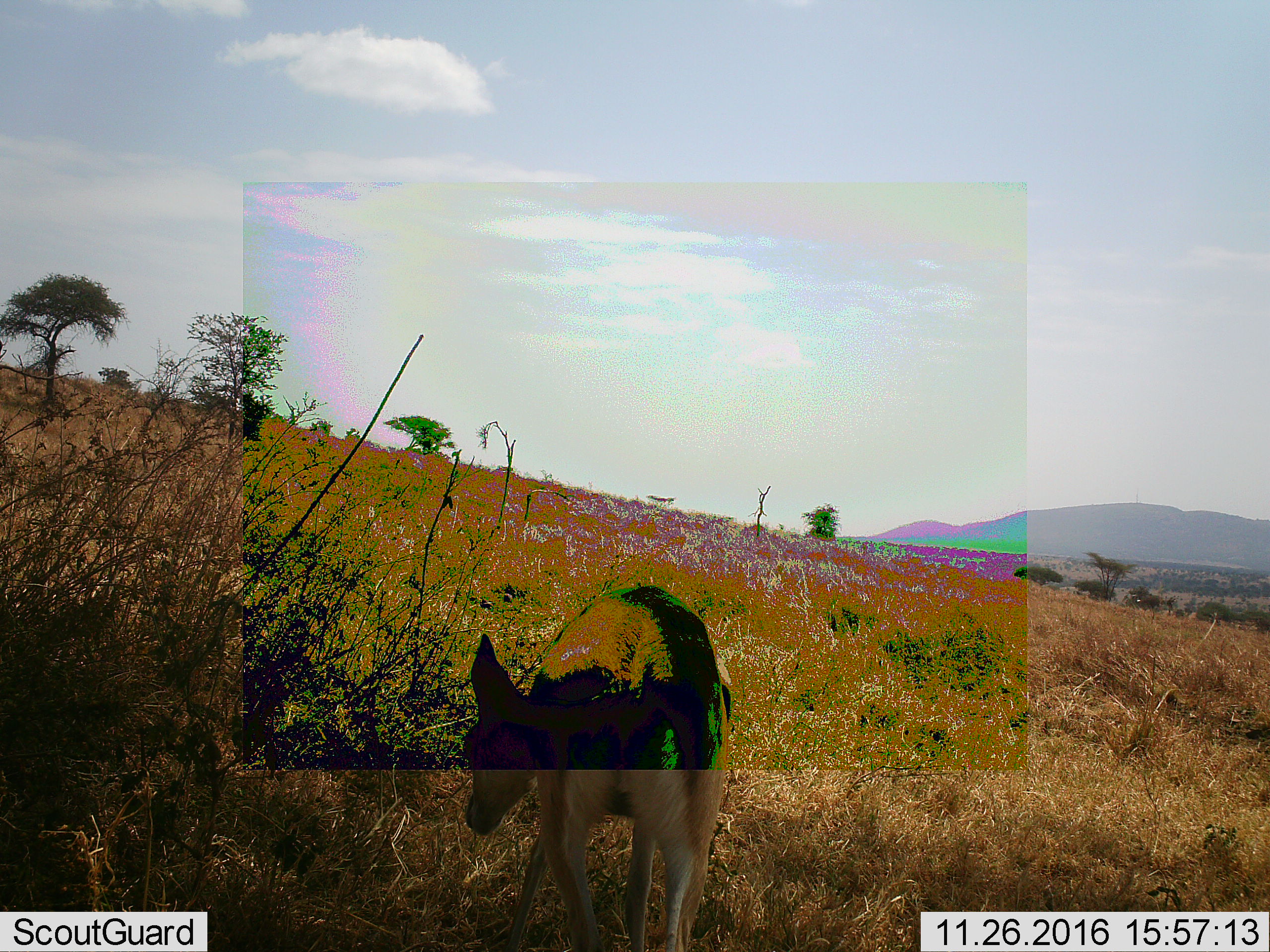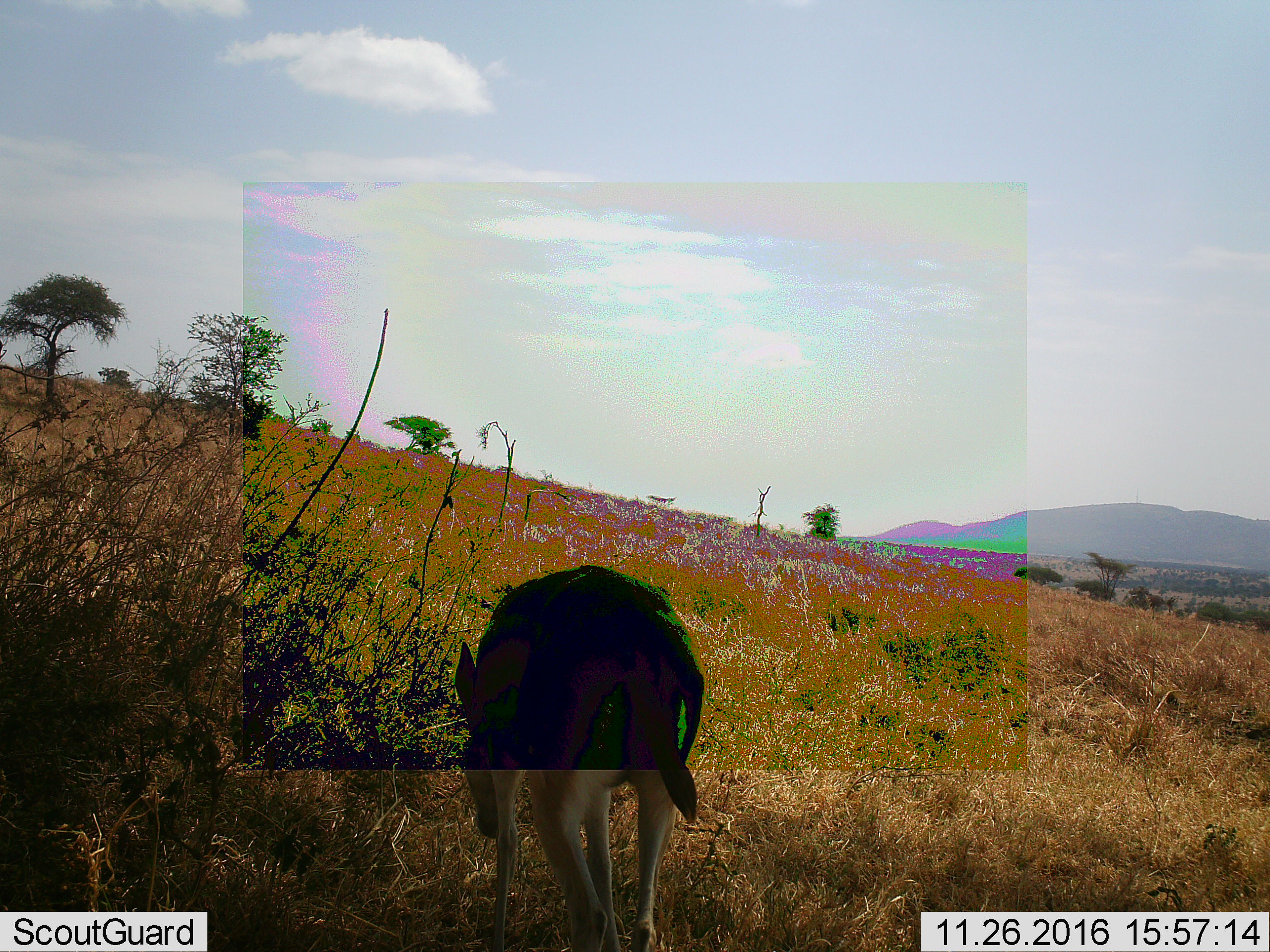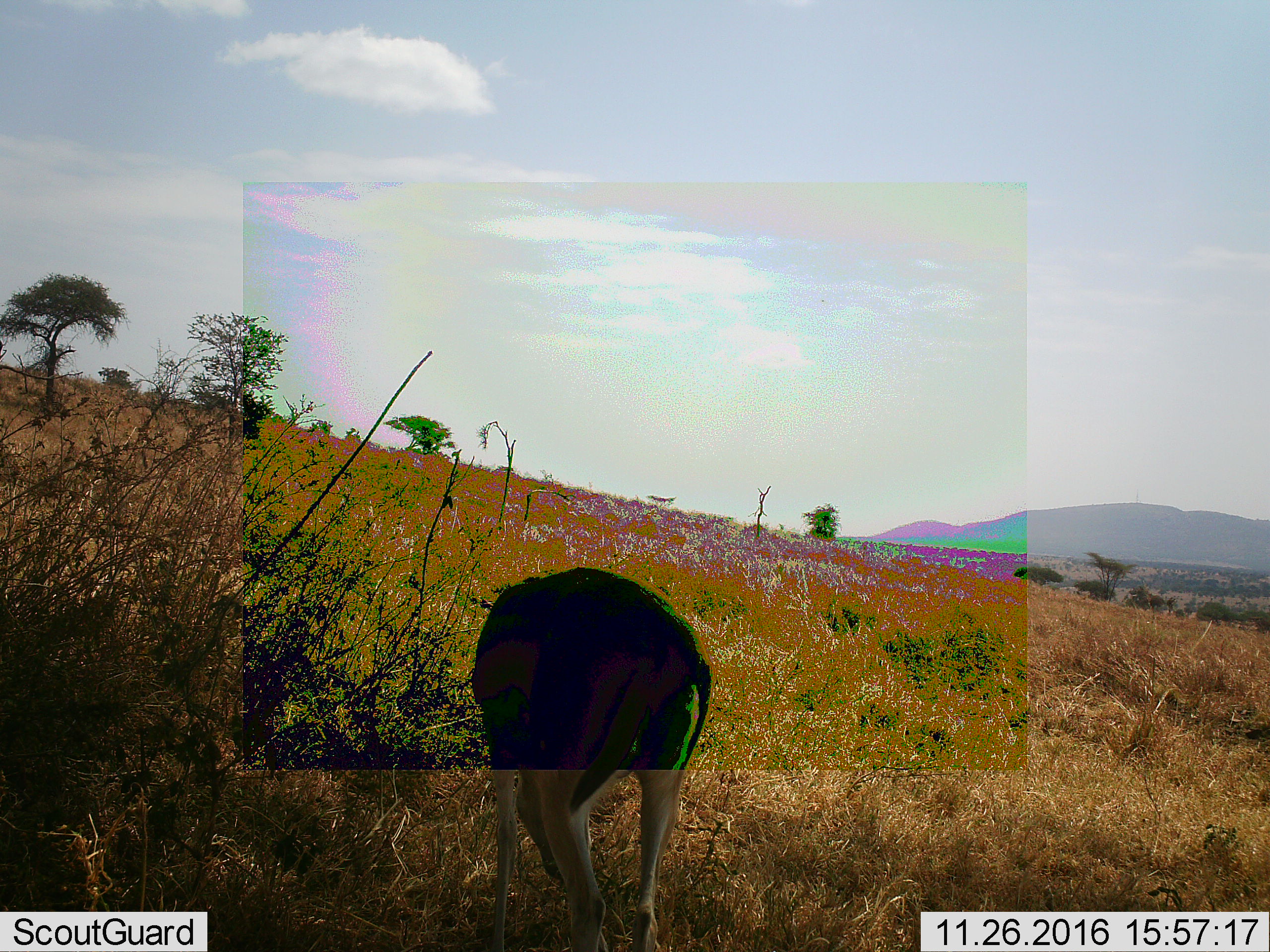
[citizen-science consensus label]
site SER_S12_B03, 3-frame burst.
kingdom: Animalia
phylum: Chordata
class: Mammalia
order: Artiodactyla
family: Bovidae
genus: Eudorcas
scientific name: Eudorcas thomsonii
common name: thomson's gazelle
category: gazellethomsons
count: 1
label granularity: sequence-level